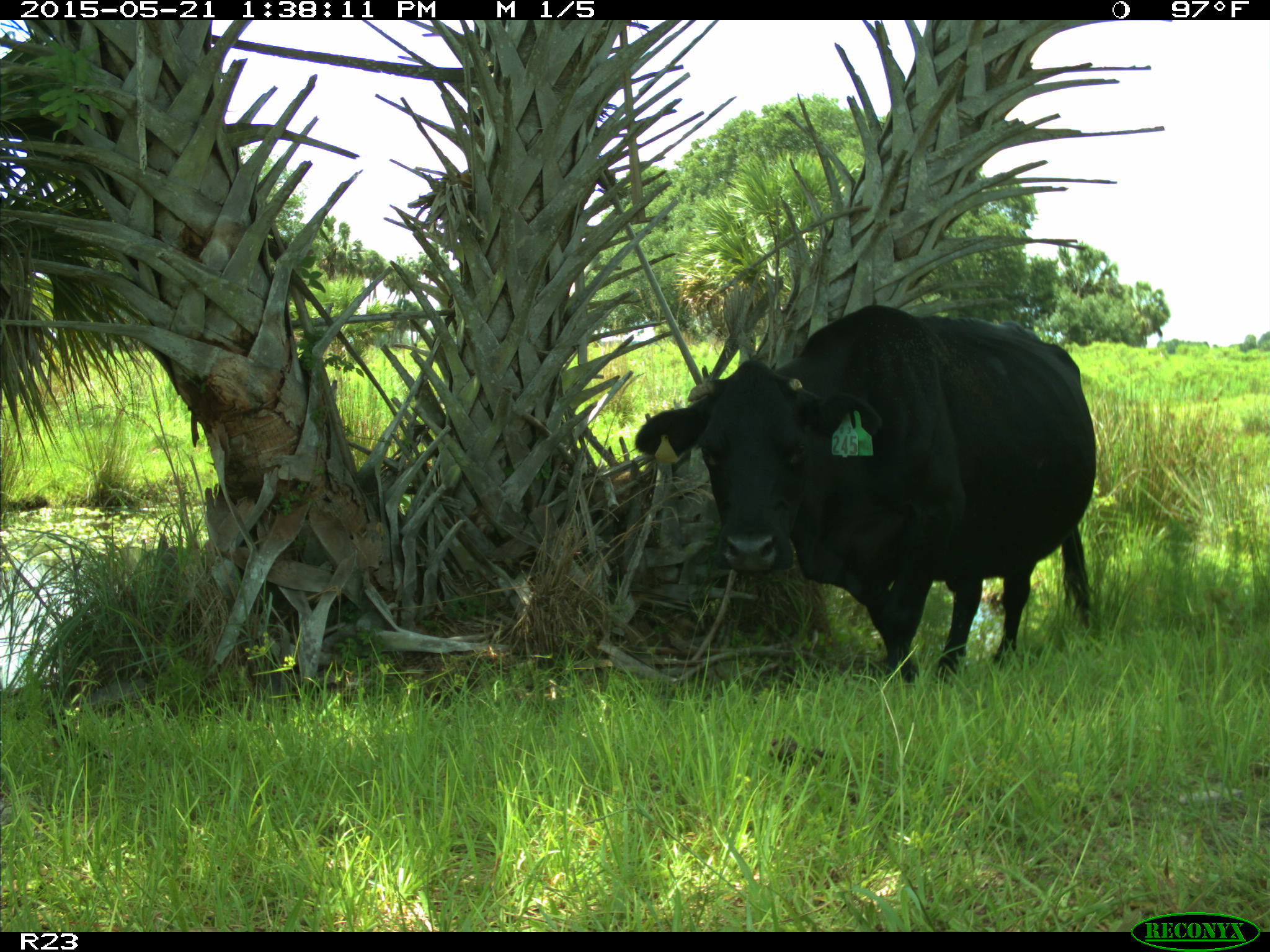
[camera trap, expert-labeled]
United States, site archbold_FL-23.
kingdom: Animalia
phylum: Chordata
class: Mammalia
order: Artiodactyla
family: Bovidae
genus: Bos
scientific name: Bos taurus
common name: domestic cow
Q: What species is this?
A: Bos taurus (domestic cow).